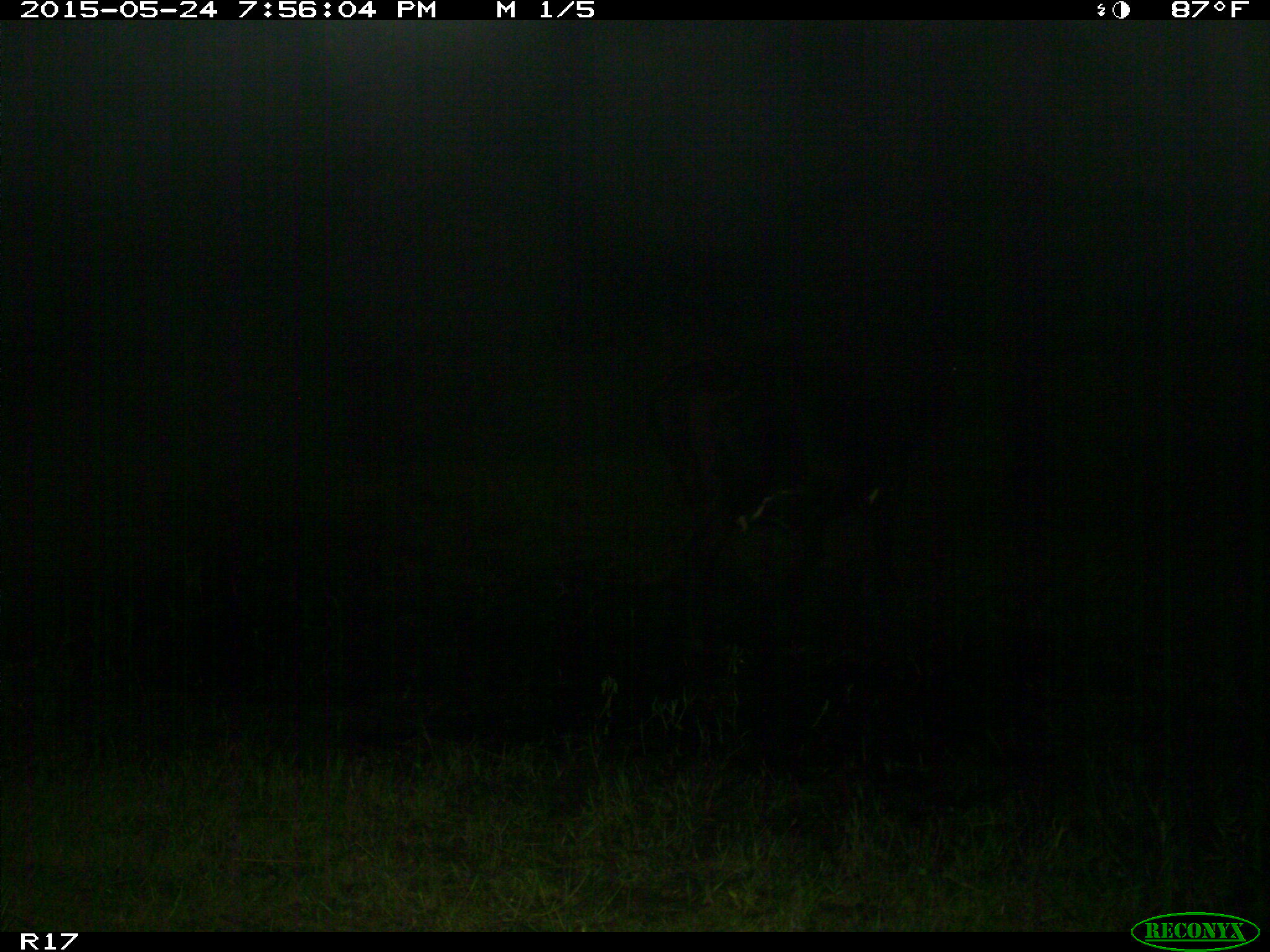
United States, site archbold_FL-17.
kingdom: Animalia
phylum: Chordata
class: Mammalia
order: Artiodactyla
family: Bovidae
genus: Bos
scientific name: Bos taurus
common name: domestic cow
Bos taurus (domestic cow).